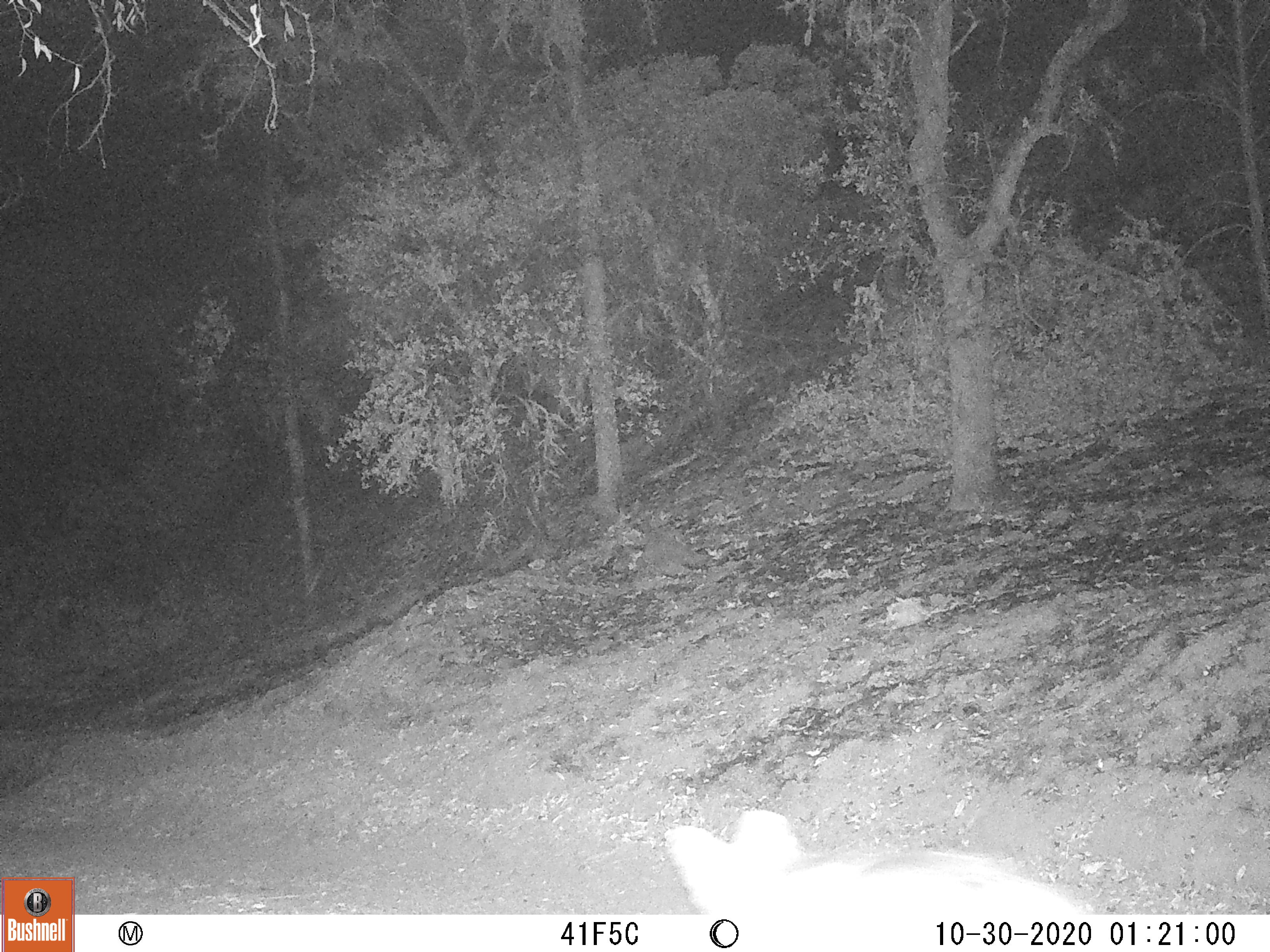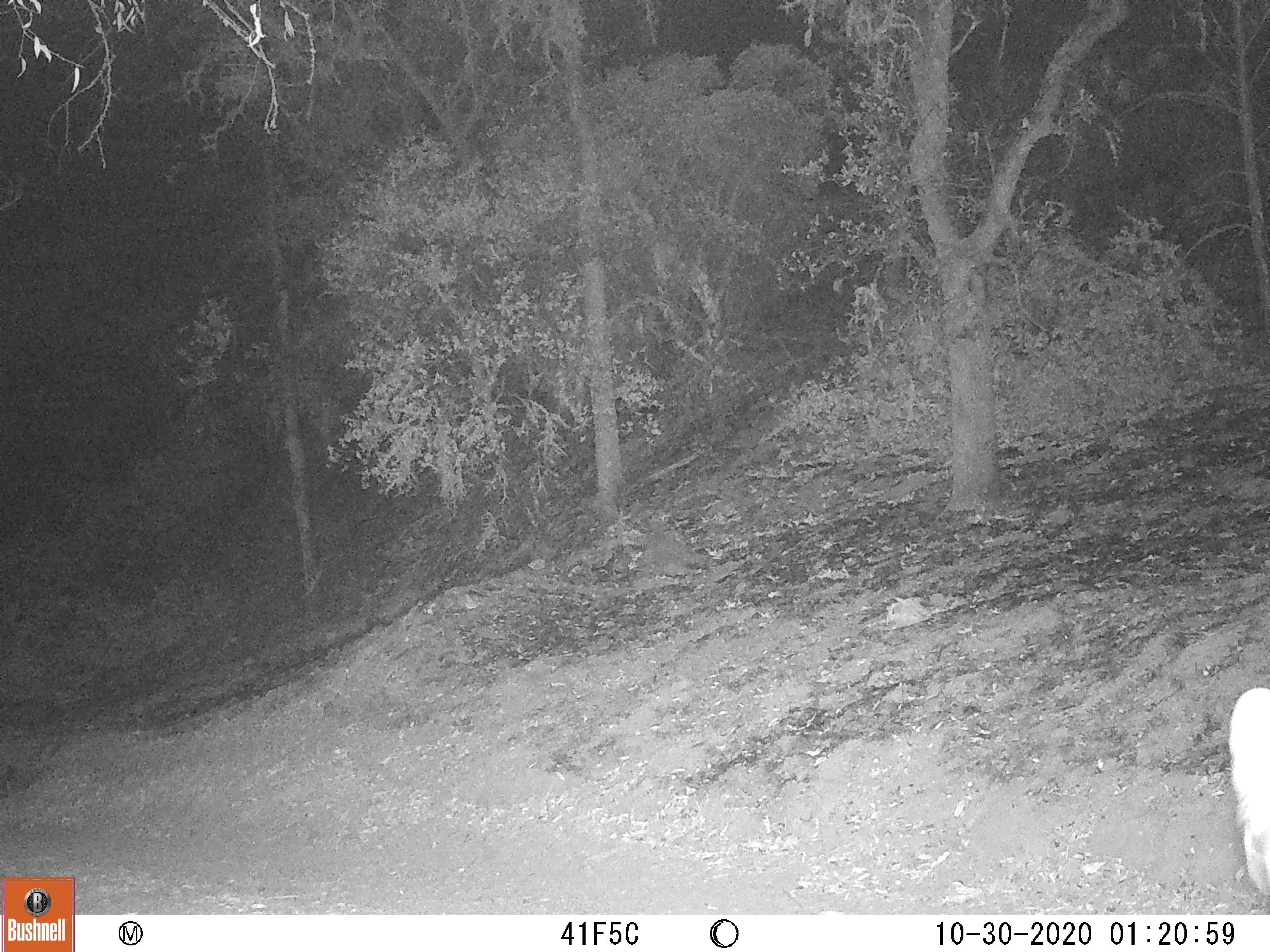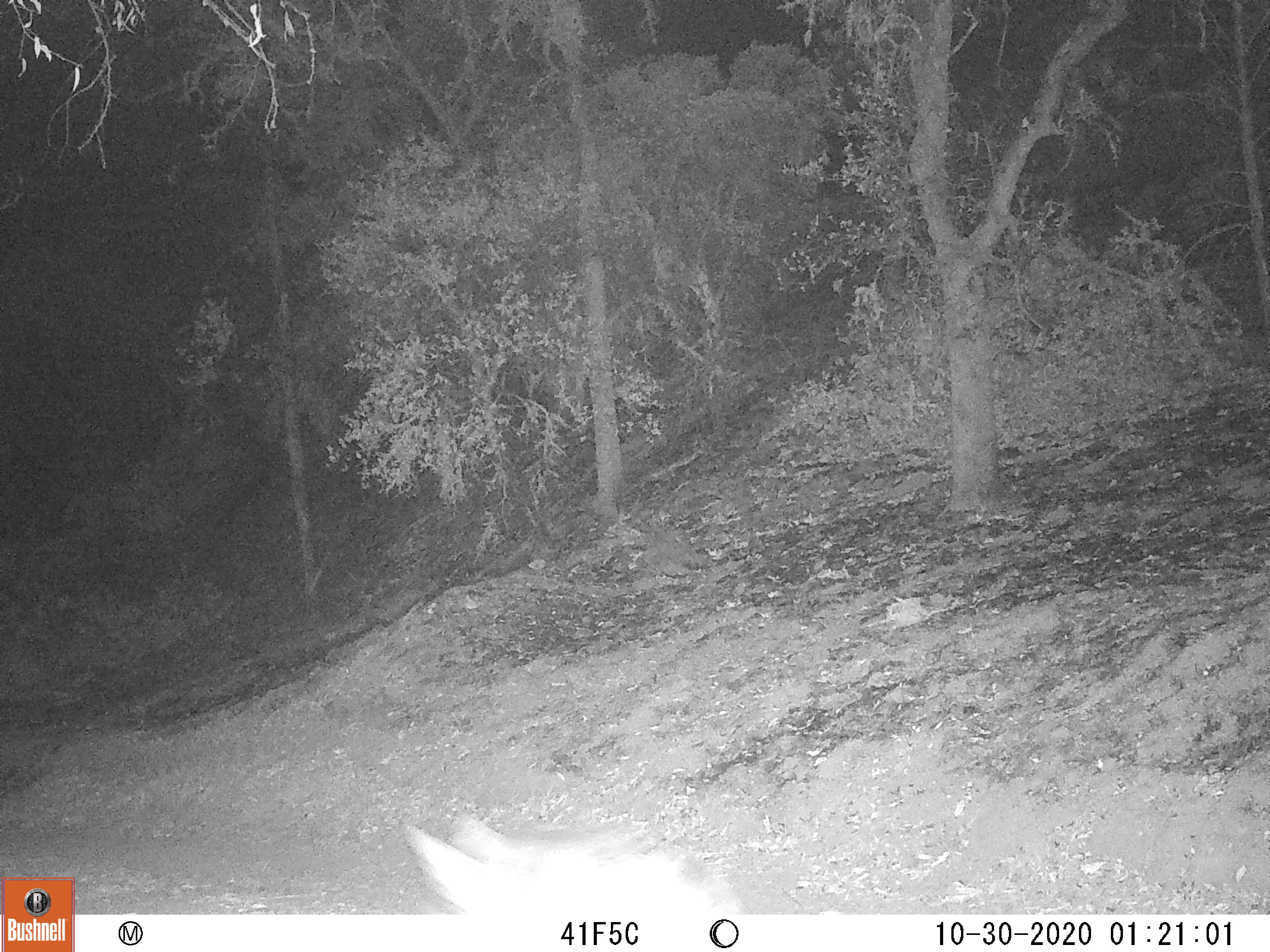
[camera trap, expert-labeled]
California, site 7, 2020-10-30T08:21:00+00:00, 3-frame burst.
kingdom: Animalia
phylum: Chordata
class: Mammalia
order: Carnivora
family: Canidae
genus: Urocyon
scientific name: Urocyon cinereoargenteus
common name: gray fox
Gray fox (Urocyon cinereoargenteus).